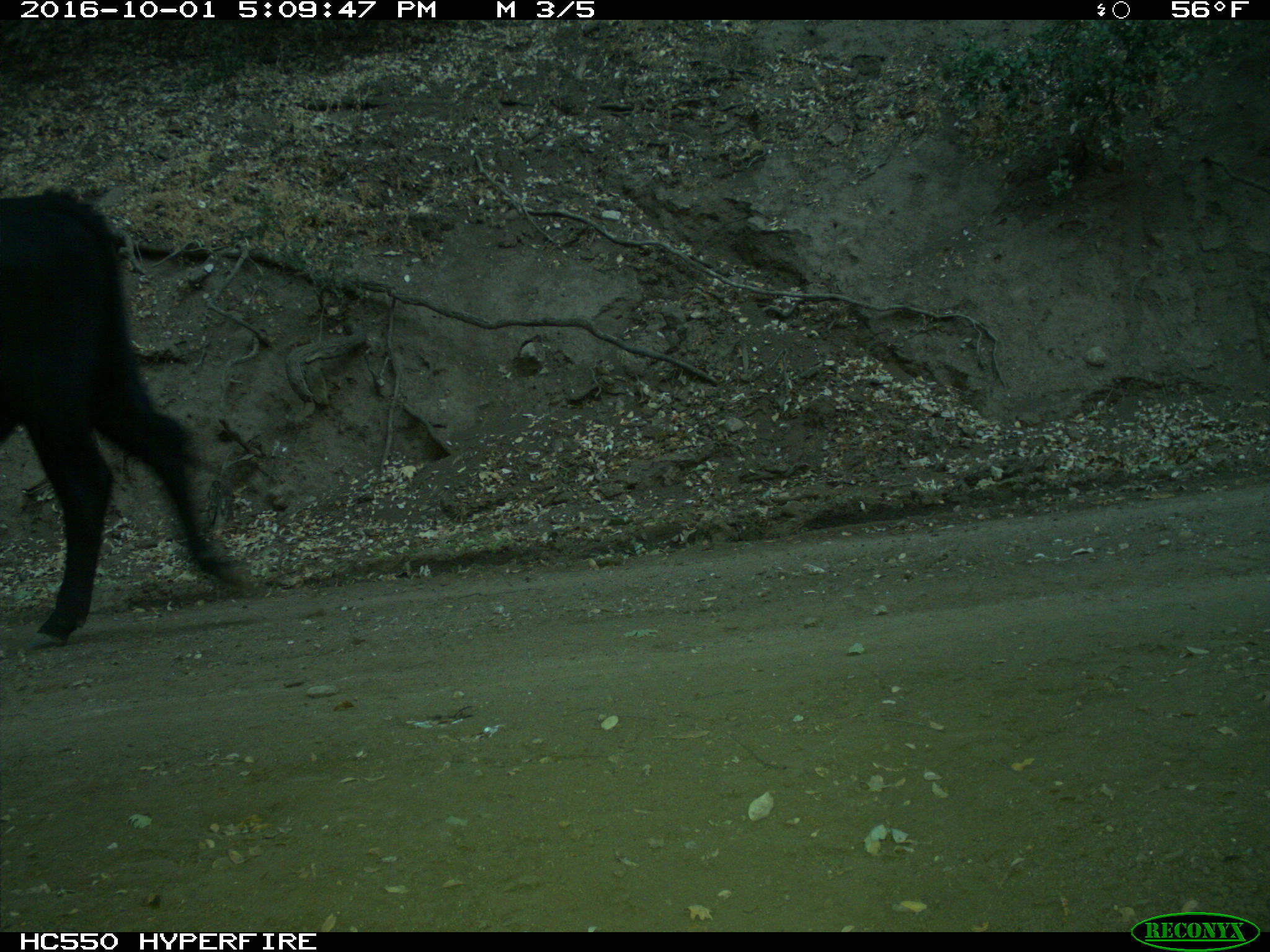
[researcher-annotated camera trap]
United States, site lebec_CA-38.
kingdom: Animalia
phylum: Chordata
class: Mammalia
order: Artiodactyla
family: Bovidae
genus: Bos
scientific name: Bos taurus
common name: domestic cow